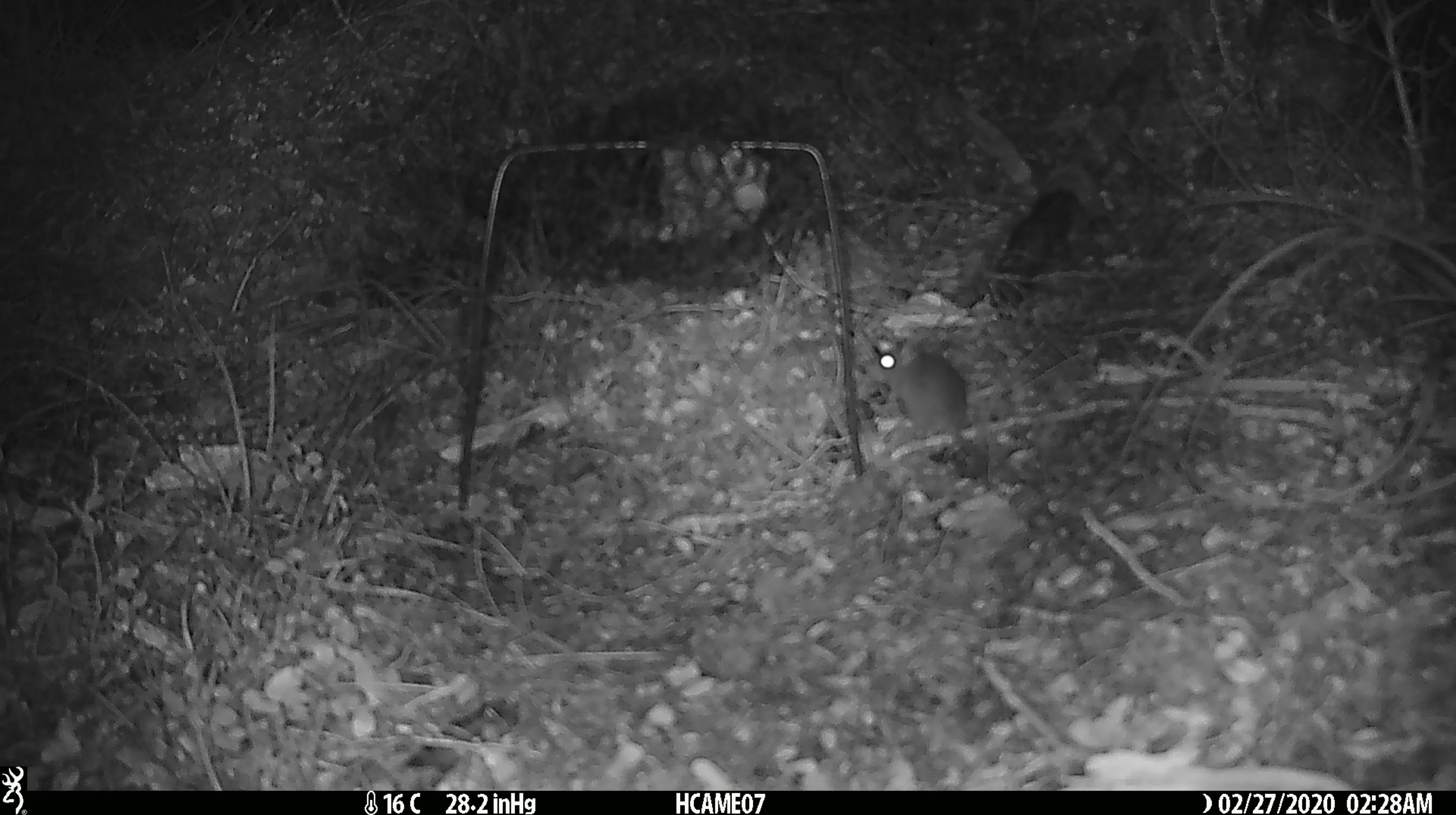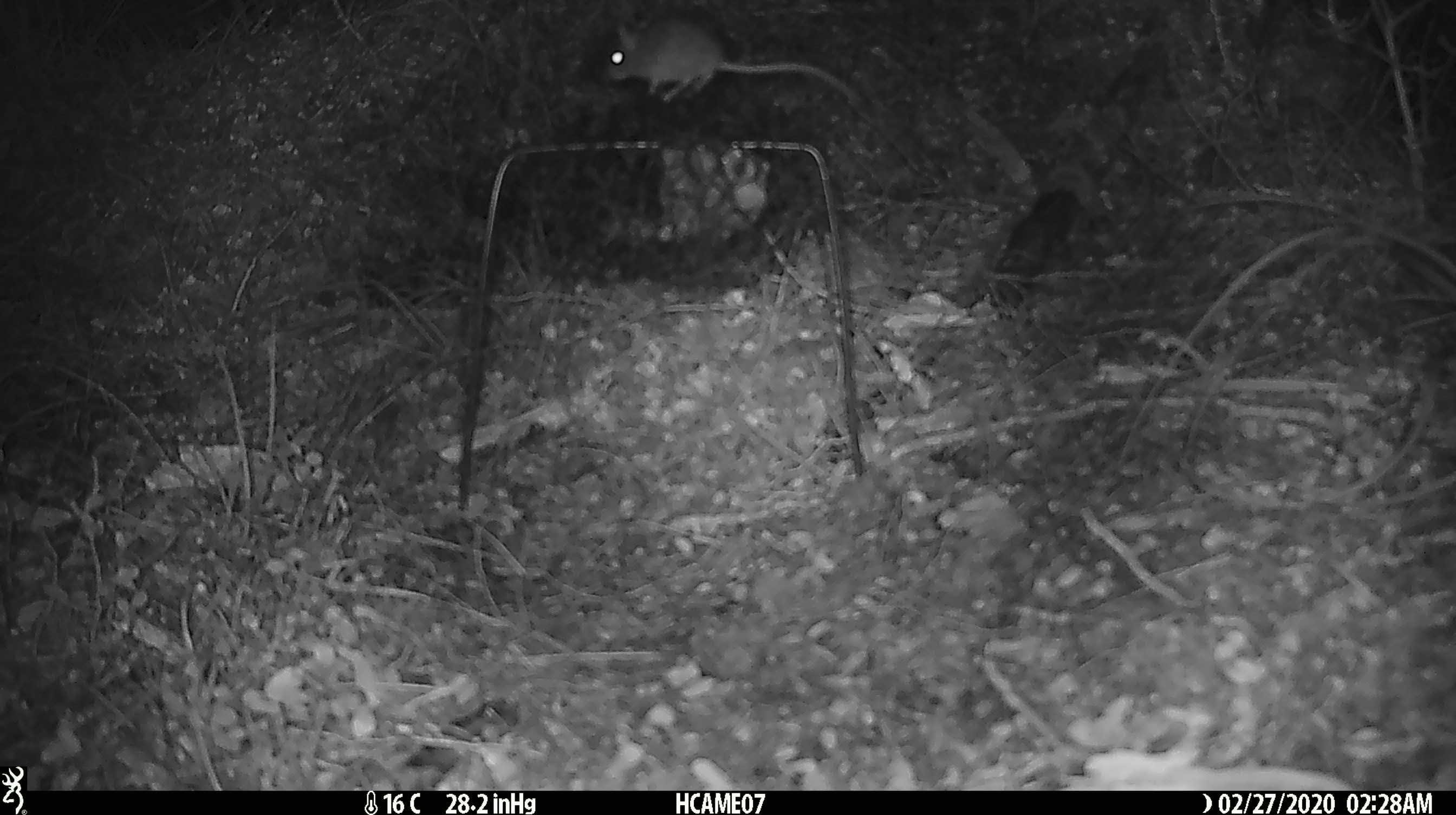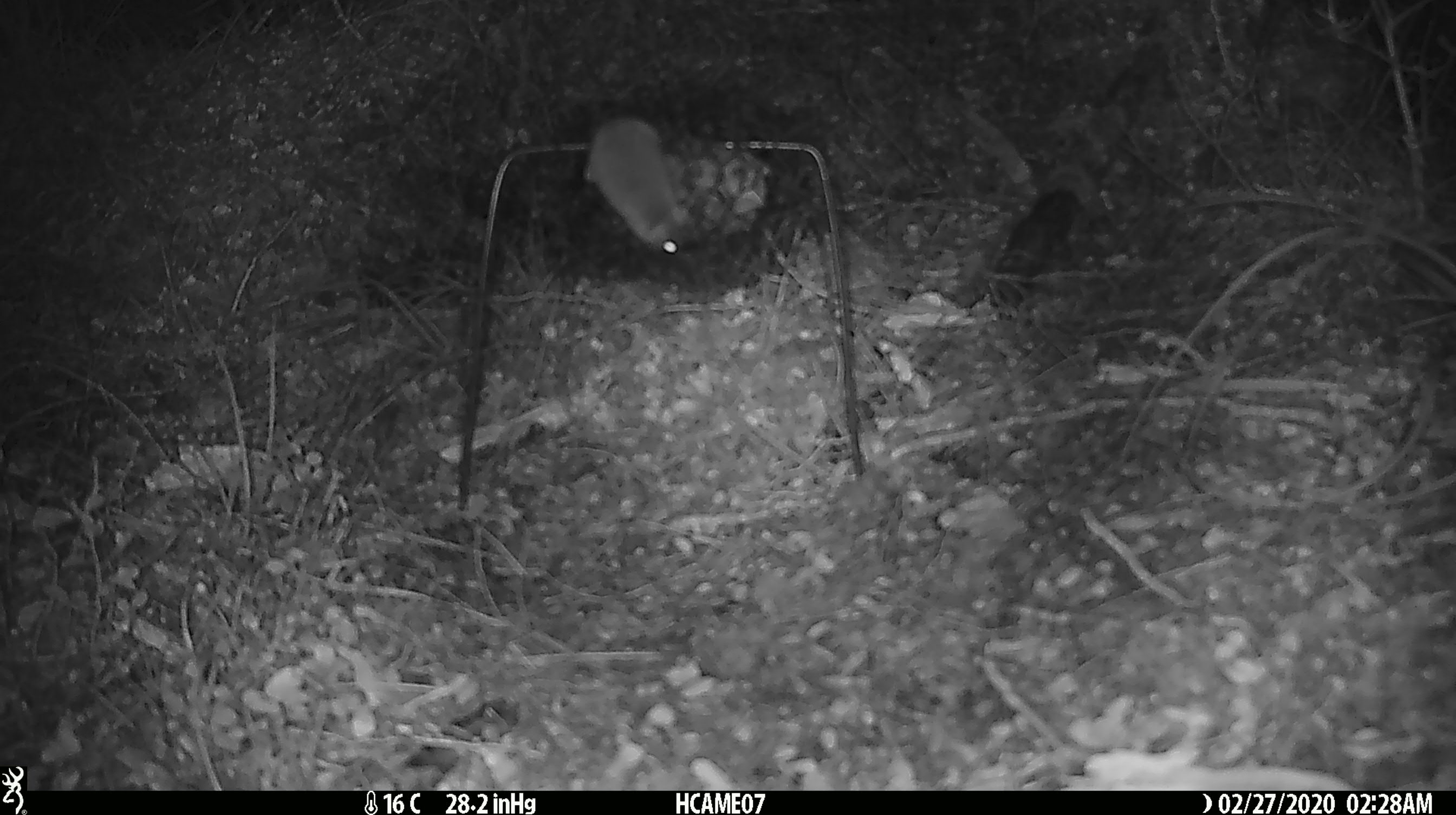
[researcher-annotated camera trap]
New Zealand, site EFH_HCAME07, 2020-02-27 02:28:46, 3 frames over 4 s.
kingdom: Animalia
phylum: Chordata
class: Mammalia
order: Rodentia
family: Muridae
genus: Mus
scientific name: Mus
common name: mouse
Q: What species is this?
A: Mouse (Mus).